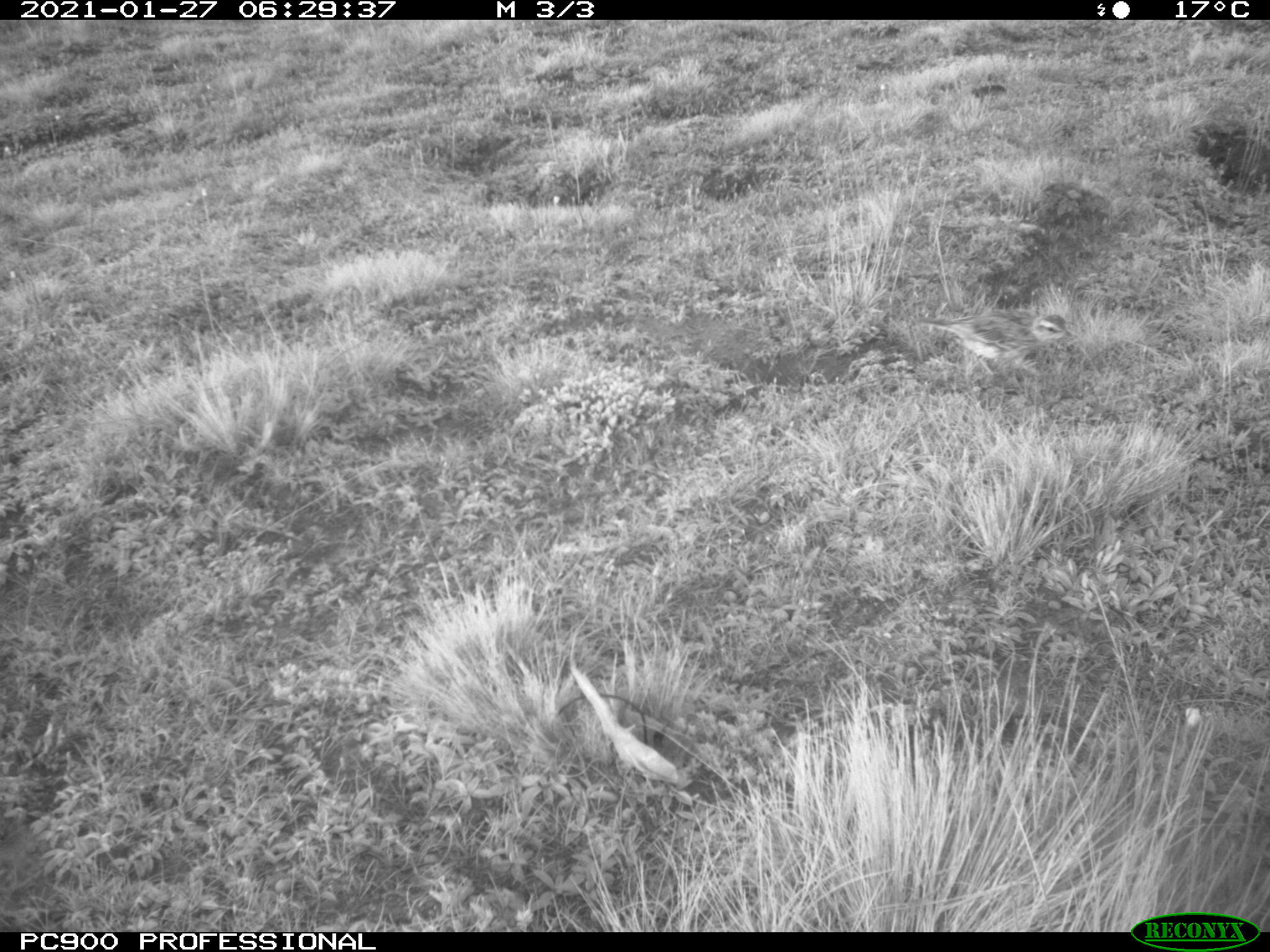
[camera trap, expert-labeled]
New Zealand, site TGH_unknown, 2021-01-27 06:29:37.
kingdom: Animalia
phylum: Chordata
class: Aves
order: Passeriformes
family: Motacillidae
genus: Anthus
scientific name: Anthus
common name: pipit